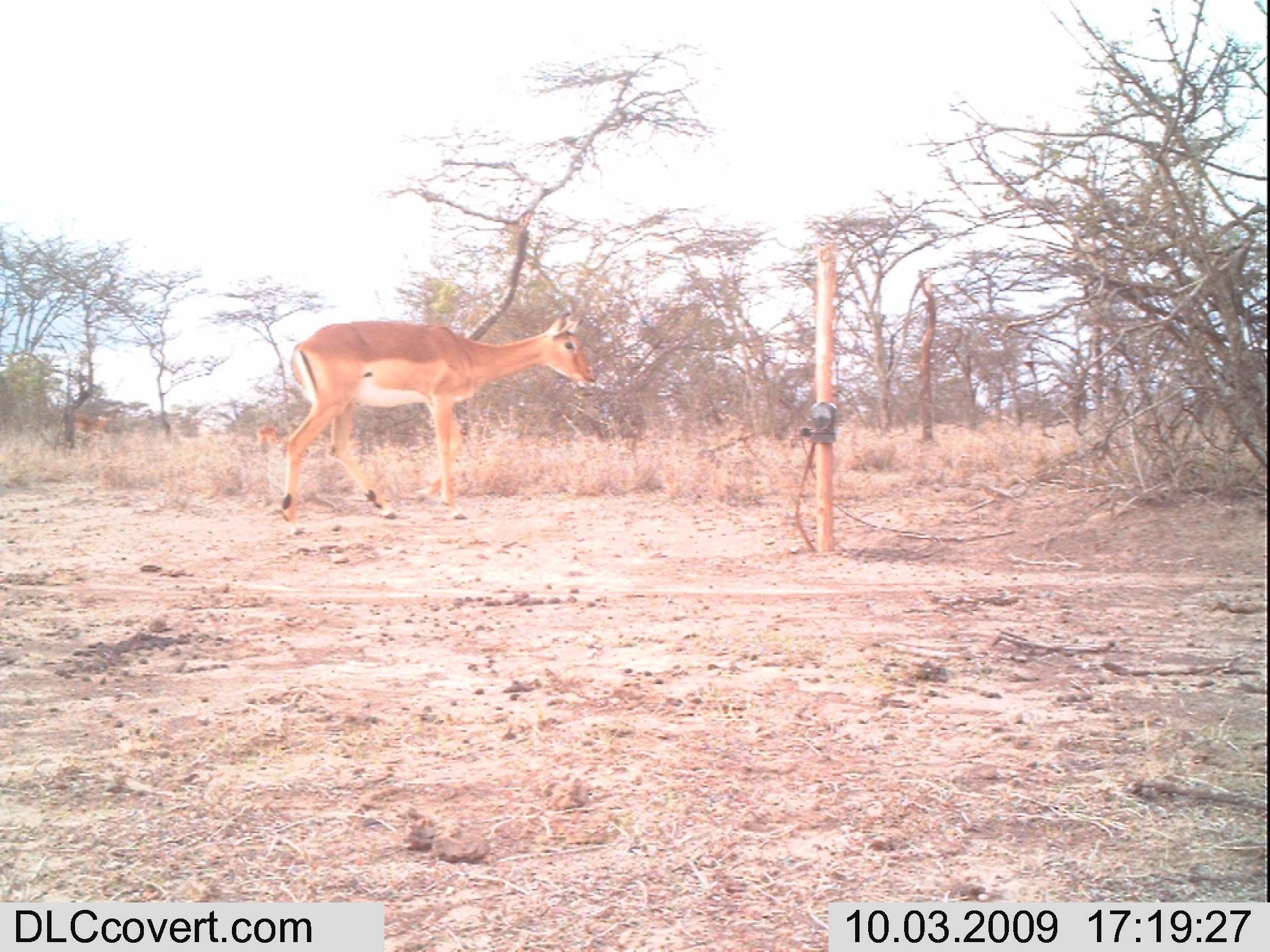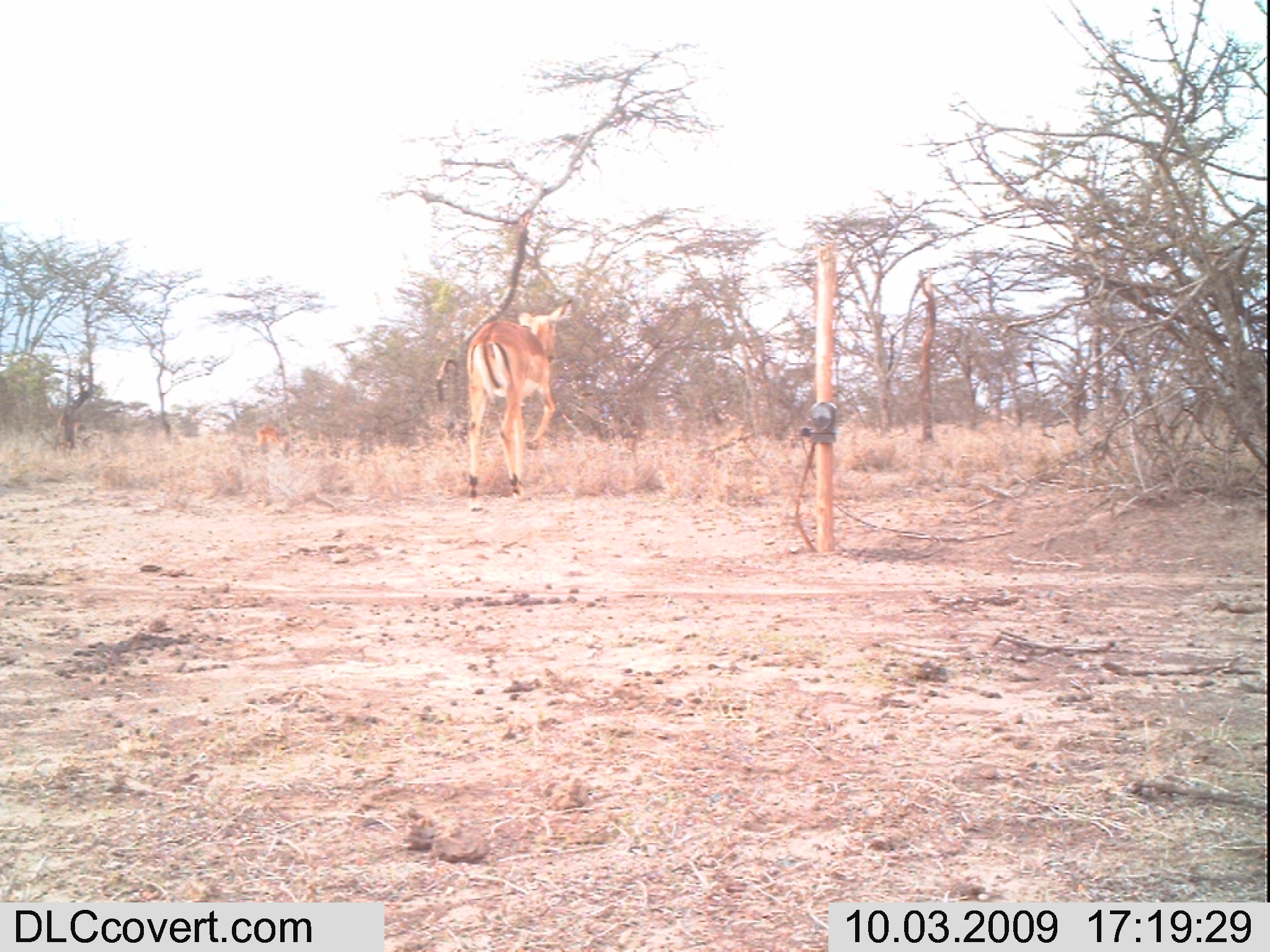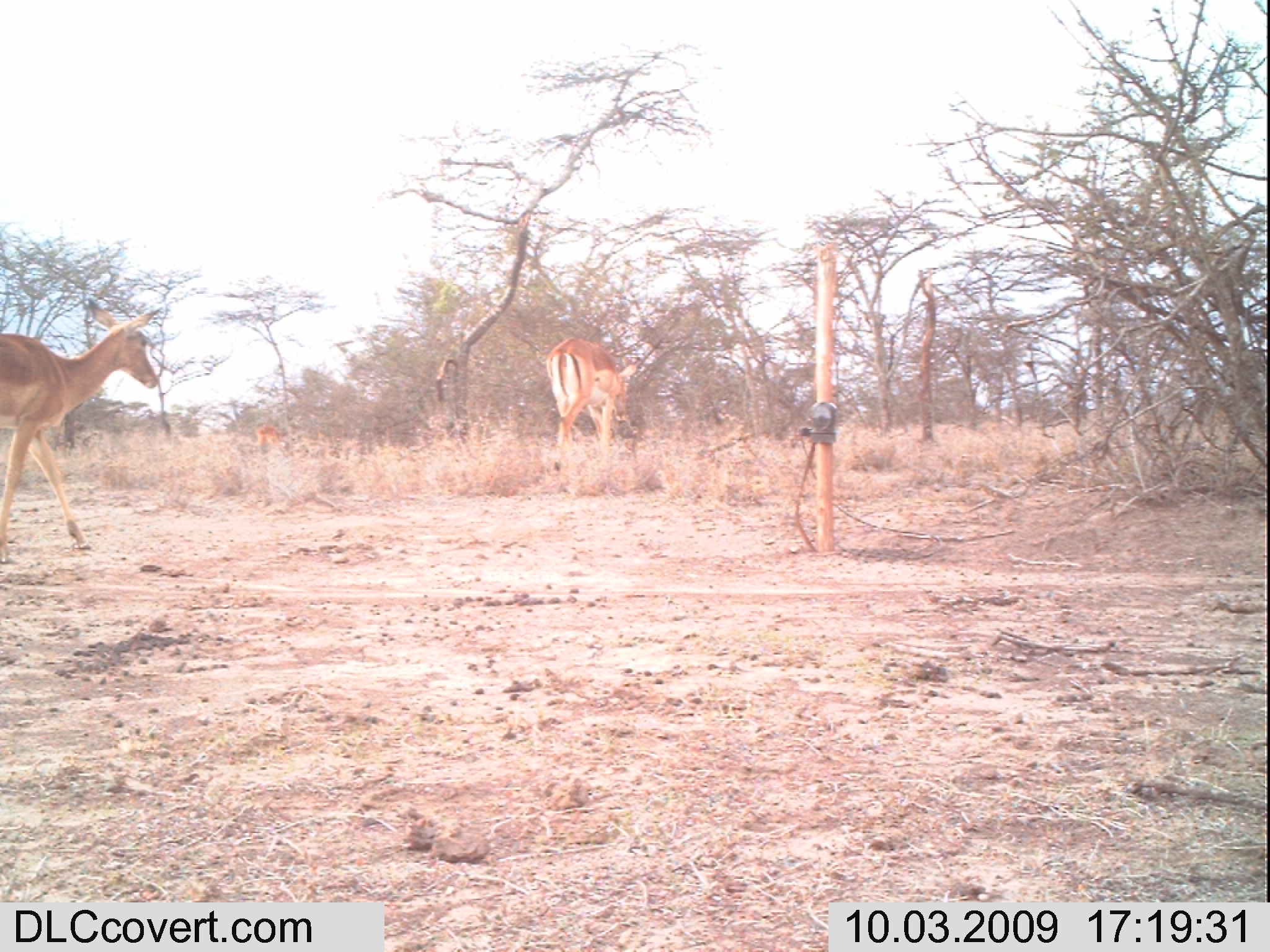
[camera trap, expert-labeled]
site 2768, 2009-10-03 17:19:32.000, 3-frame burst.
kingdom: Animalia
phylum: Chordata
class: Mammalia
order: Artiodactyla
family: Bovidae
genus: Aepyceros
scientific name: Aepyceros melampus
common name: impala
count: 3